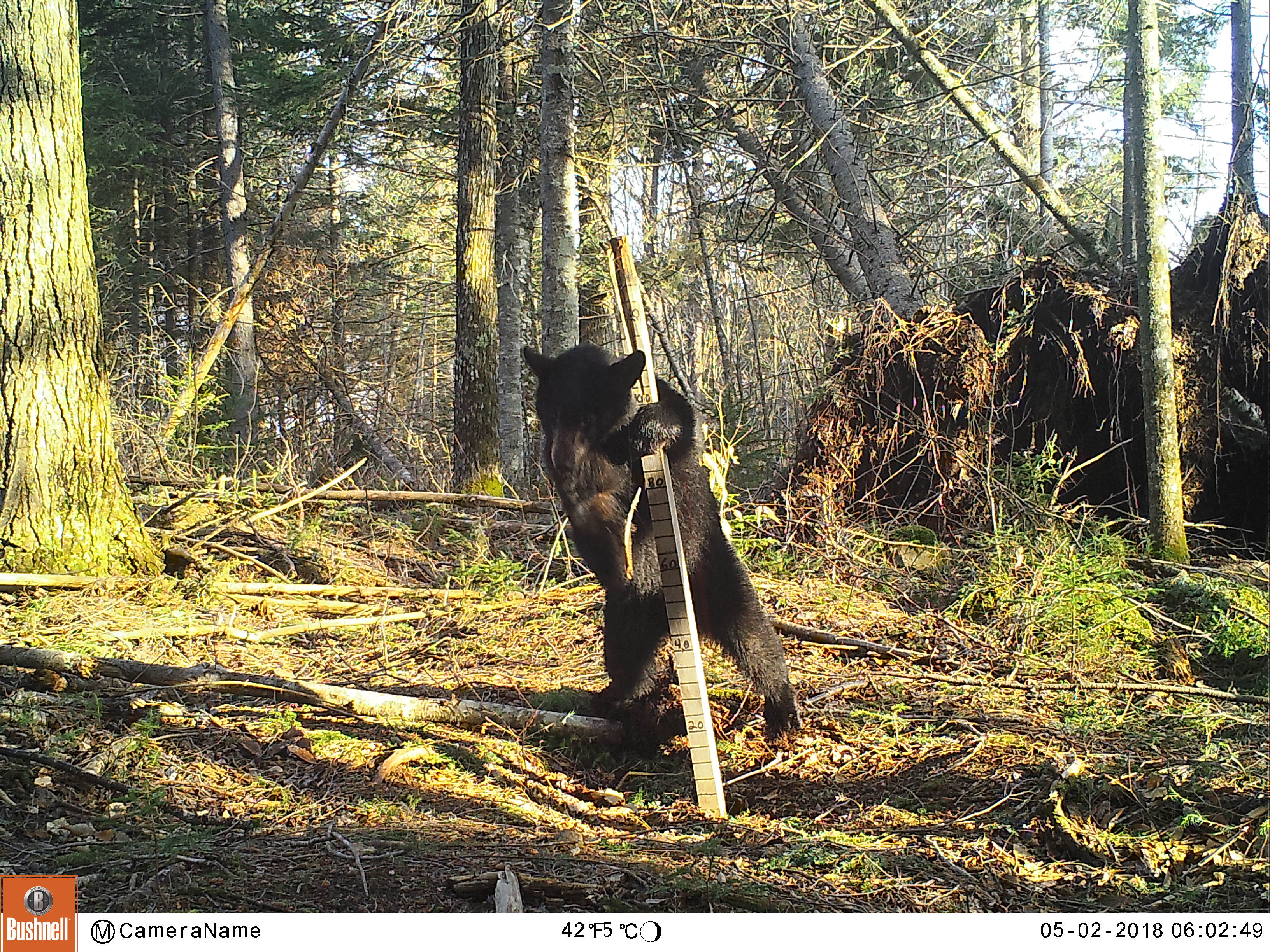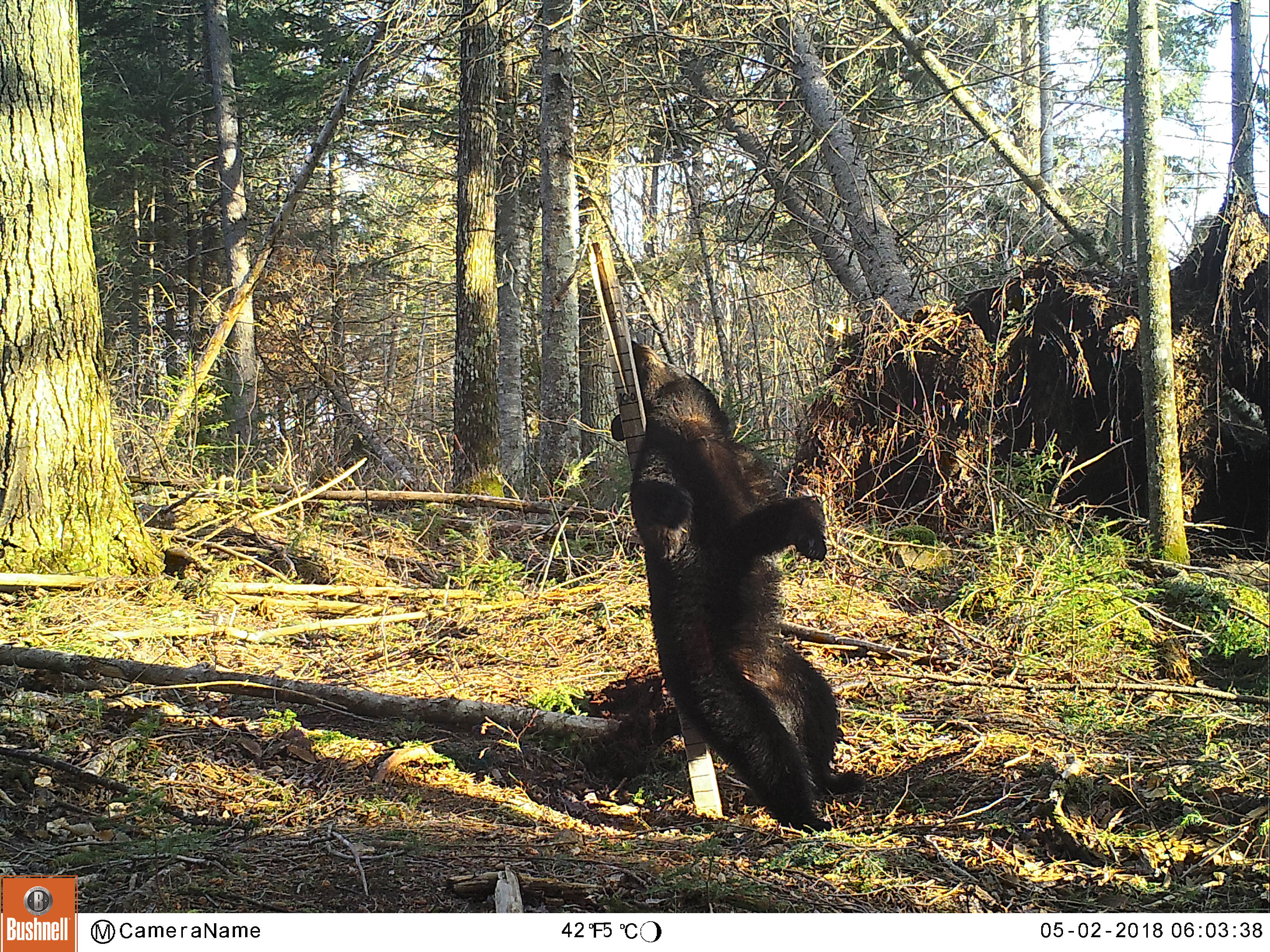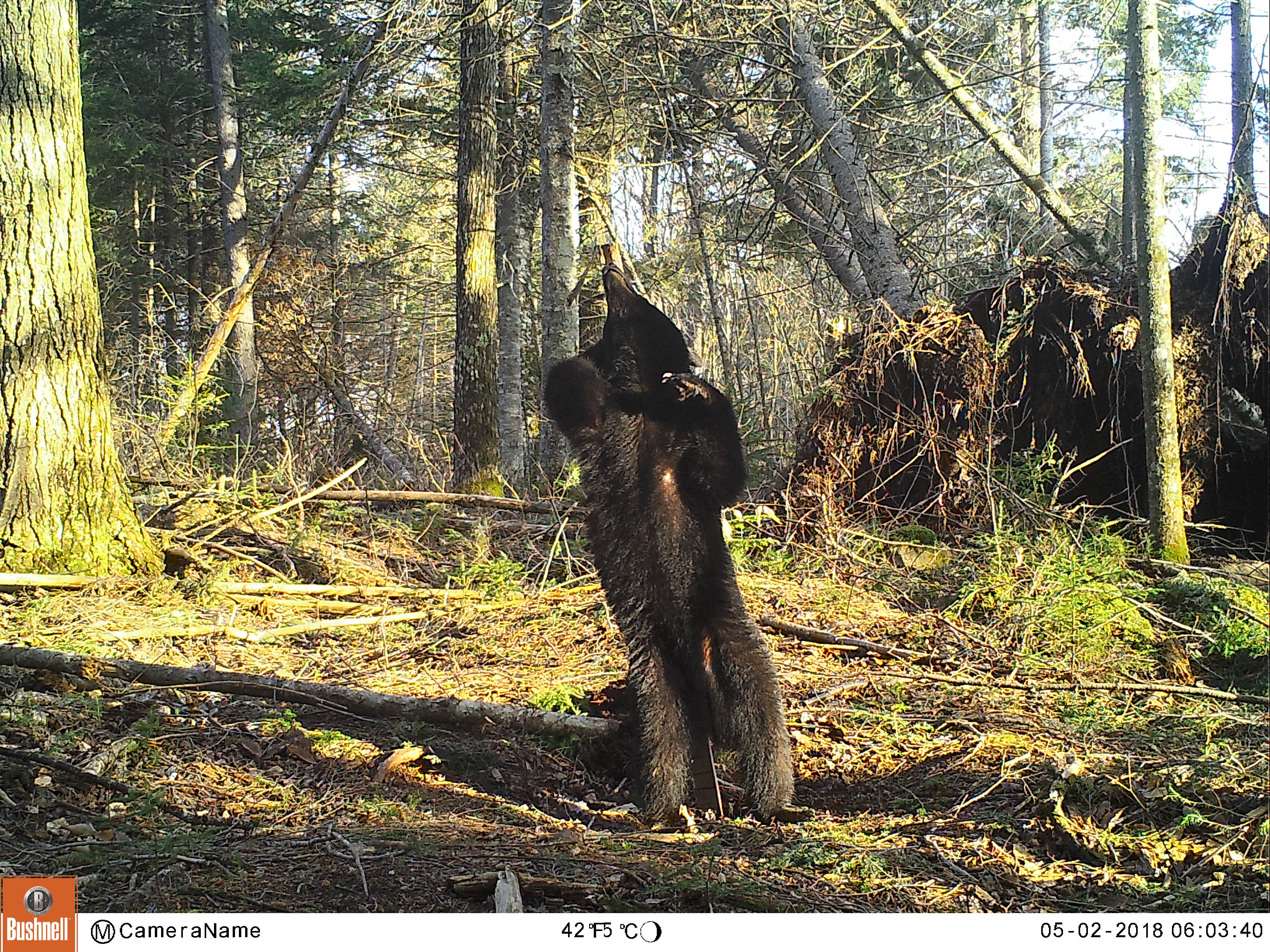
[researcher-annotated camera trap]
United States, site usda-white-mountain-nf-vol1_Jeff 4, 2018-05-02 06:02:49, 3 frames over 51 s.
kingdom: Animalia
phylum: Chordata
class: Mammalia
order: Carnivora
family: Ursidae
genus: Ursus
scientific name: Ursus americanus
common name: black bear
Black bear (Ursus americanus).